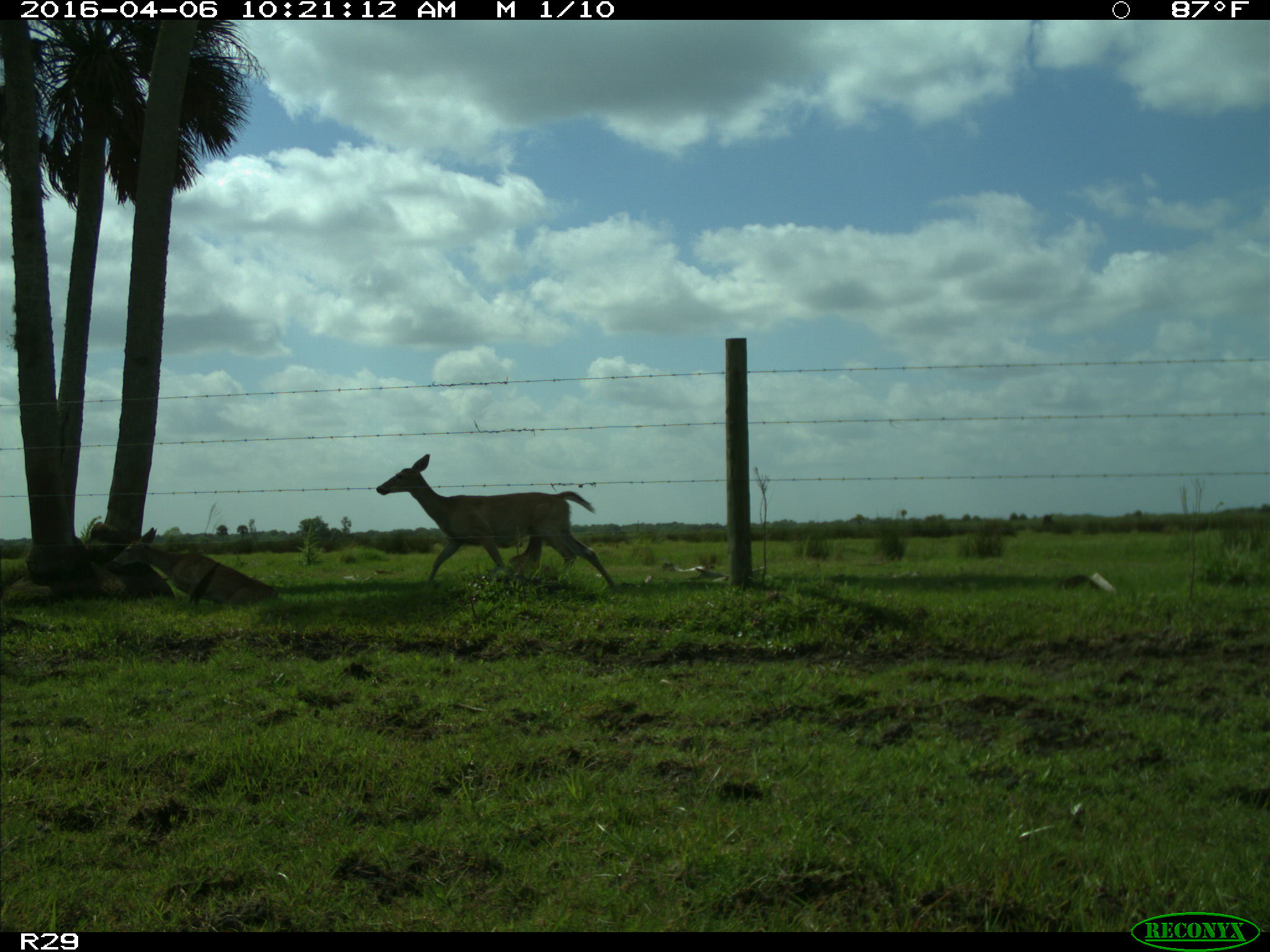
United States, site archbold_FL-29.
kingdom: Animalia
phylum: Chordata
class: Mammalia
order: Artiodactyla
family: Cervidae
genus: Odocoileus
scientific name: Odocoileus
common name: deer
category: unidentified deer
Unidentified deer (deer) (Odocoileus).